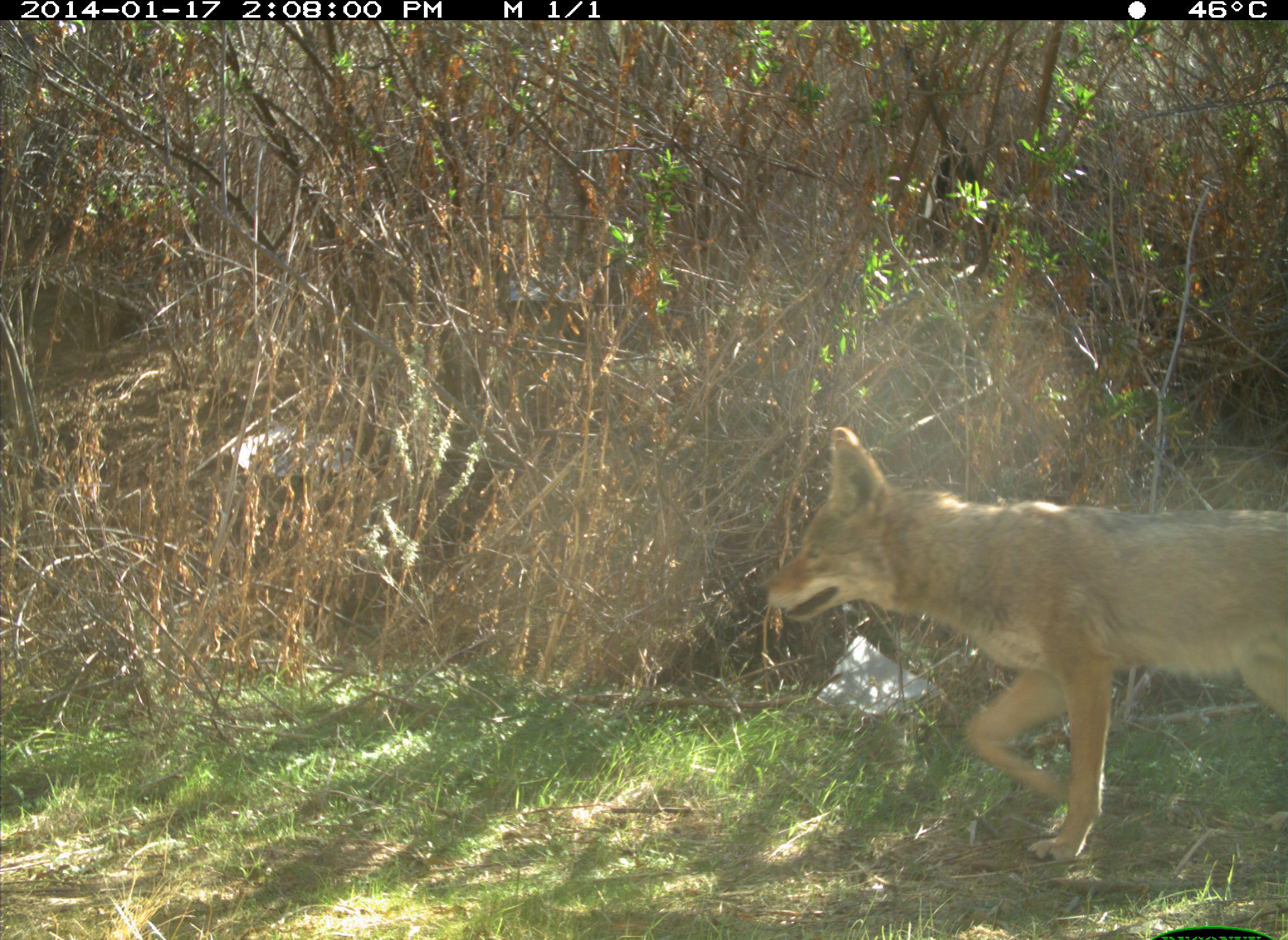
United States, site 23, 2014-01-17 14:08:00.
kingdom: Animalia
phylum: Chordata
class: Mammalia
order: Carnivora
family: Canidae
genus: Canis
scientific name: Canis latrans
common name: coyote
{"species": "coyote (Canis latrans)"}